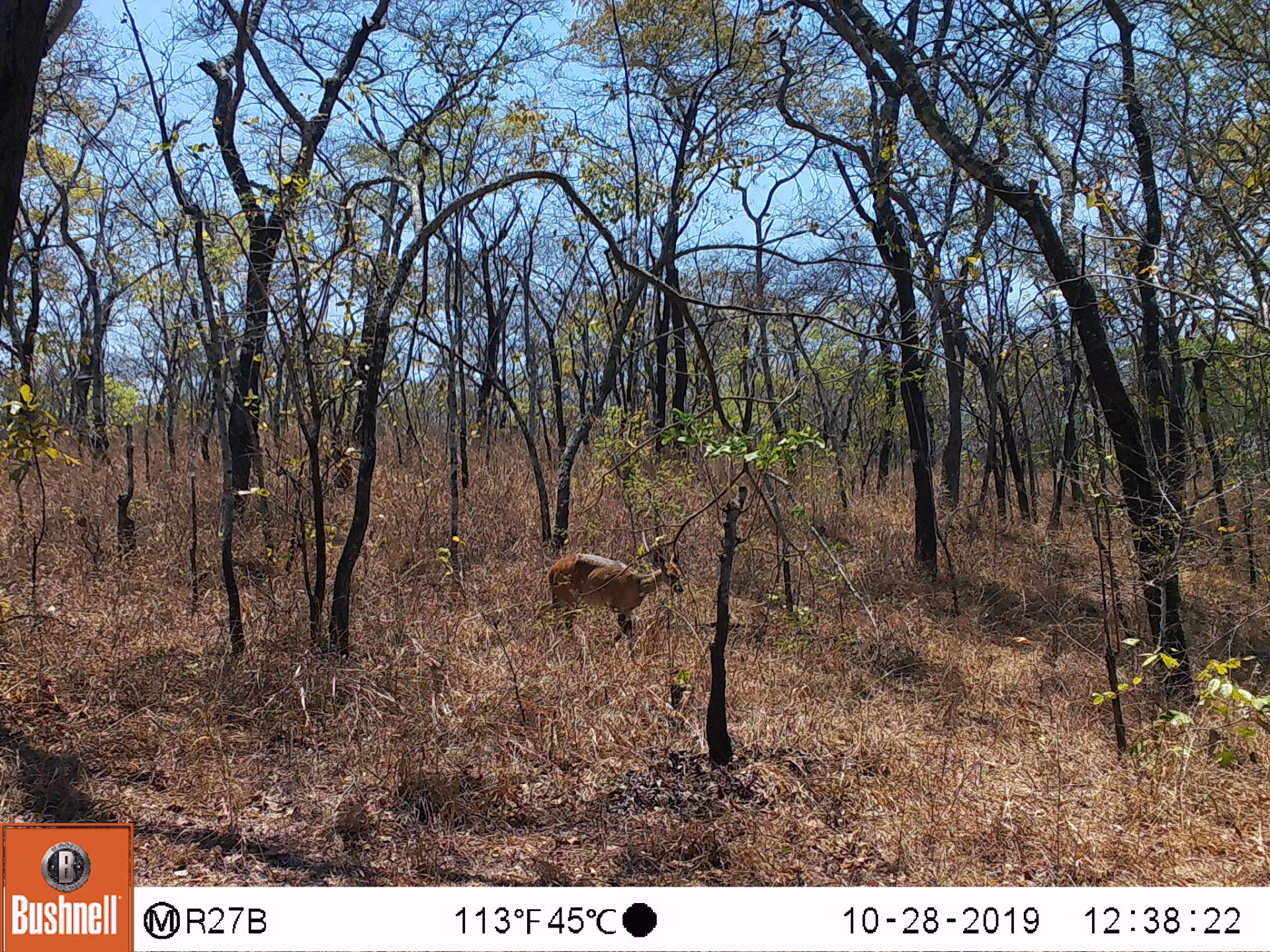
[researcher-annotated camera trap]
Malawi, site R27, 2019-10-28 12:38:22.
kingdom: Animalia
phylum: Chordata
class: Mammalia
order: Artiodactyla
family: Bovidae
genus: Tragelaphus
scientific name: Tragelaphus sylvaticus sylvaticus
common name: cape bushbuck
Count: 1.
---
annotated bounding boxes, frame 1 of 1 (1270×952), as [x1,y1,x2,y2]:
cape bushbuck: [545,538,686,667]